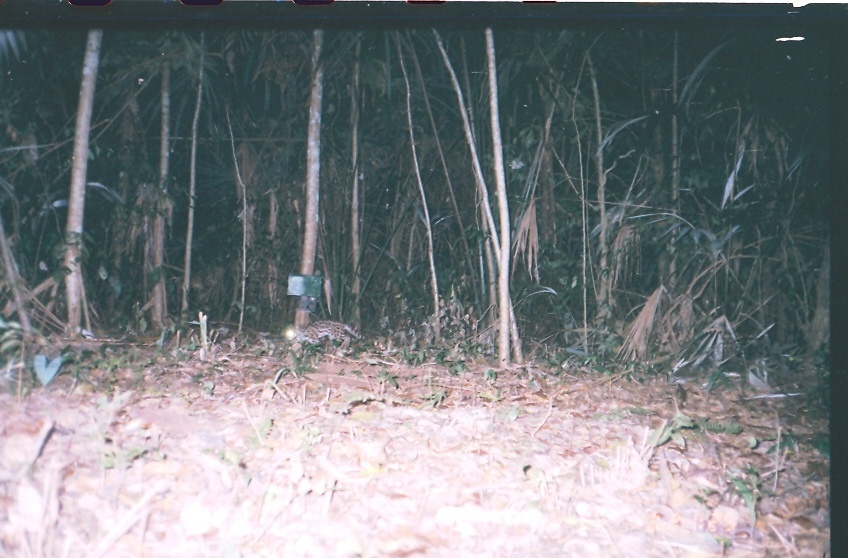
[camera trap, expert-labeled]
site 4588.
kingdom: Animalia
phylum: Chordata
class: Mammalia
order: Carnivora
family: Felidae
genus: Leopardus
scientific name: Leopardus wiedii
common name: margay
Leopardus wiedii (margay).